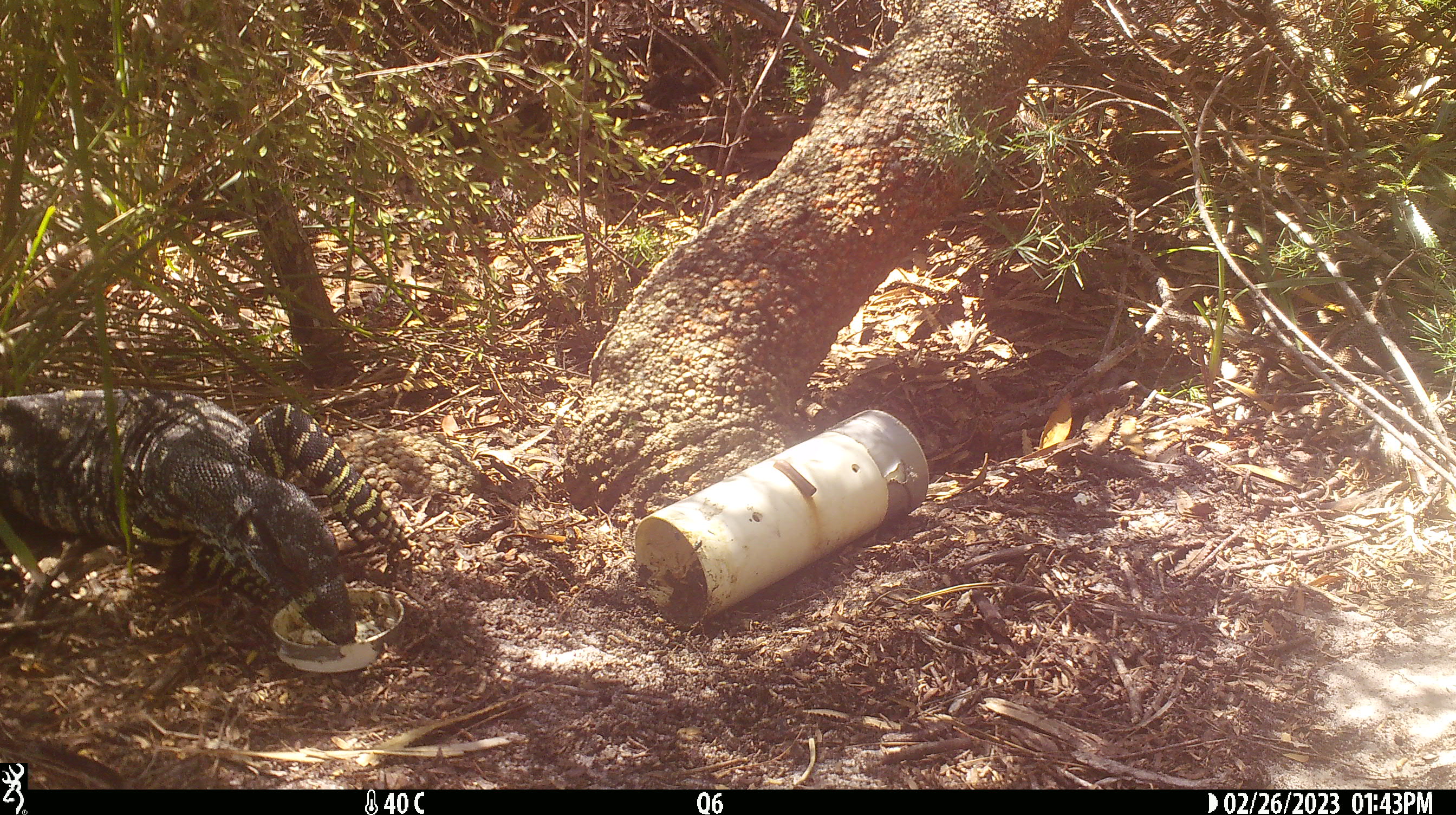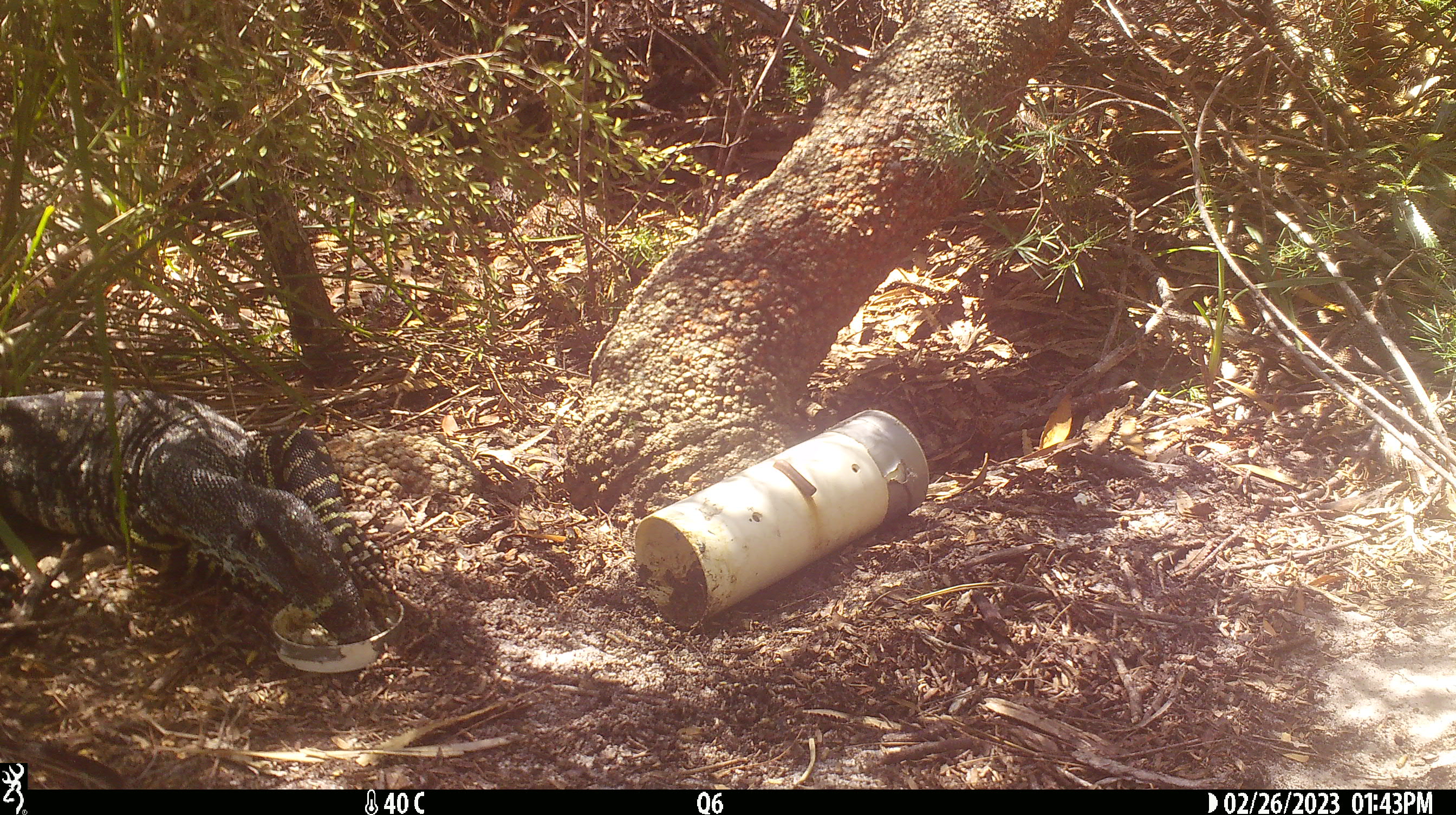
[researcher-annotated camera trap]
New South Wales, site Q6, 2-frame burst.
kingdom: Animalia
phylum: Chordata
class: Reptilia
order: Squamata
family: Varanidae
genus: Varanus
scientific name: Varanus varius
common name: lace monitor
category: goanna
Goanna (lace monitor) (Varanus varius).